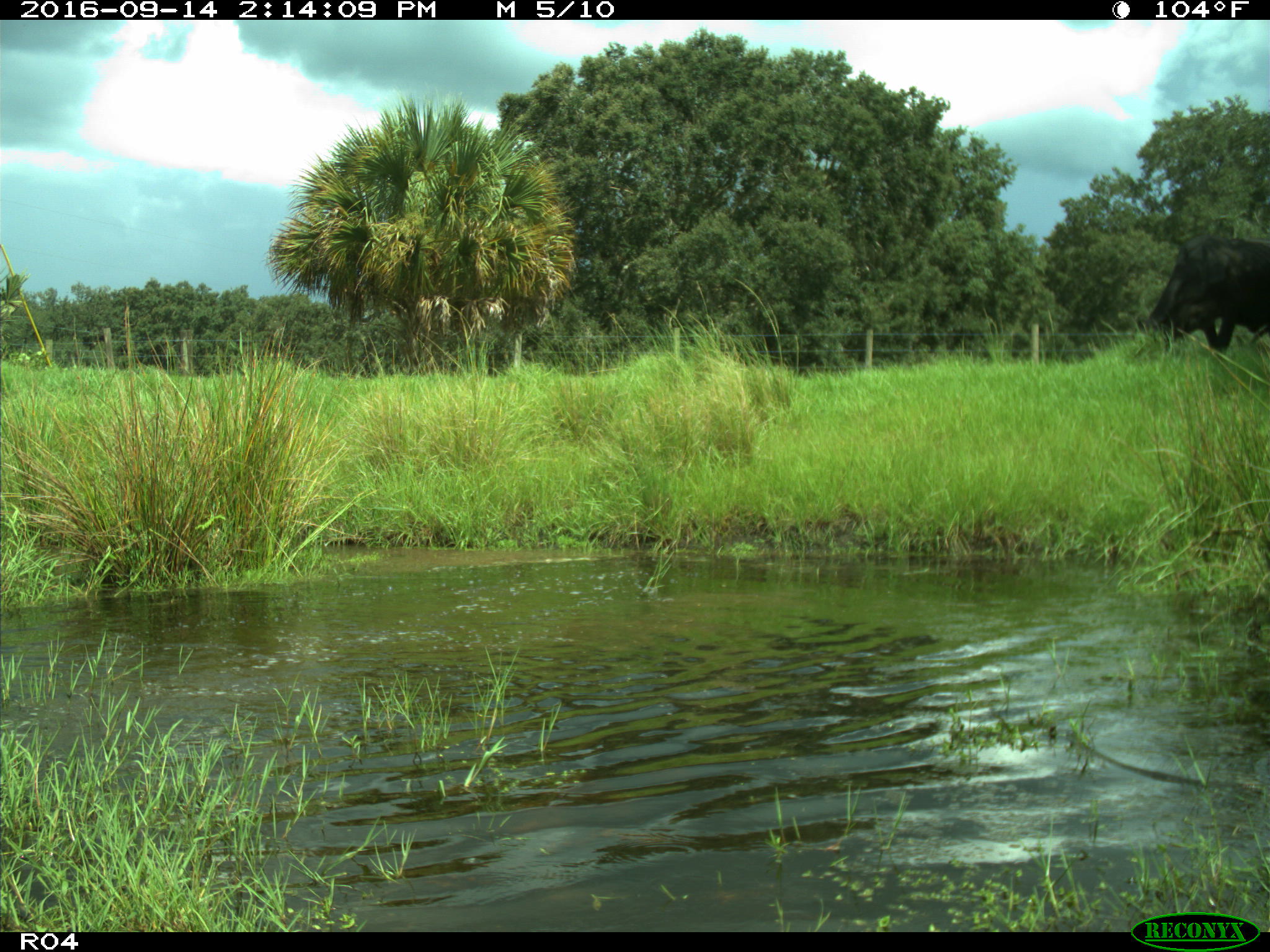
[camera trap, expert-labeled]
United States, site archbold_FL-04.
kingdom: Animalia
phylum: Chordata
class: Mammalia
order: Artiodactyla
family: Bovidae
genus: Bos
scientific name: Bos taurus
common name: domestic cow